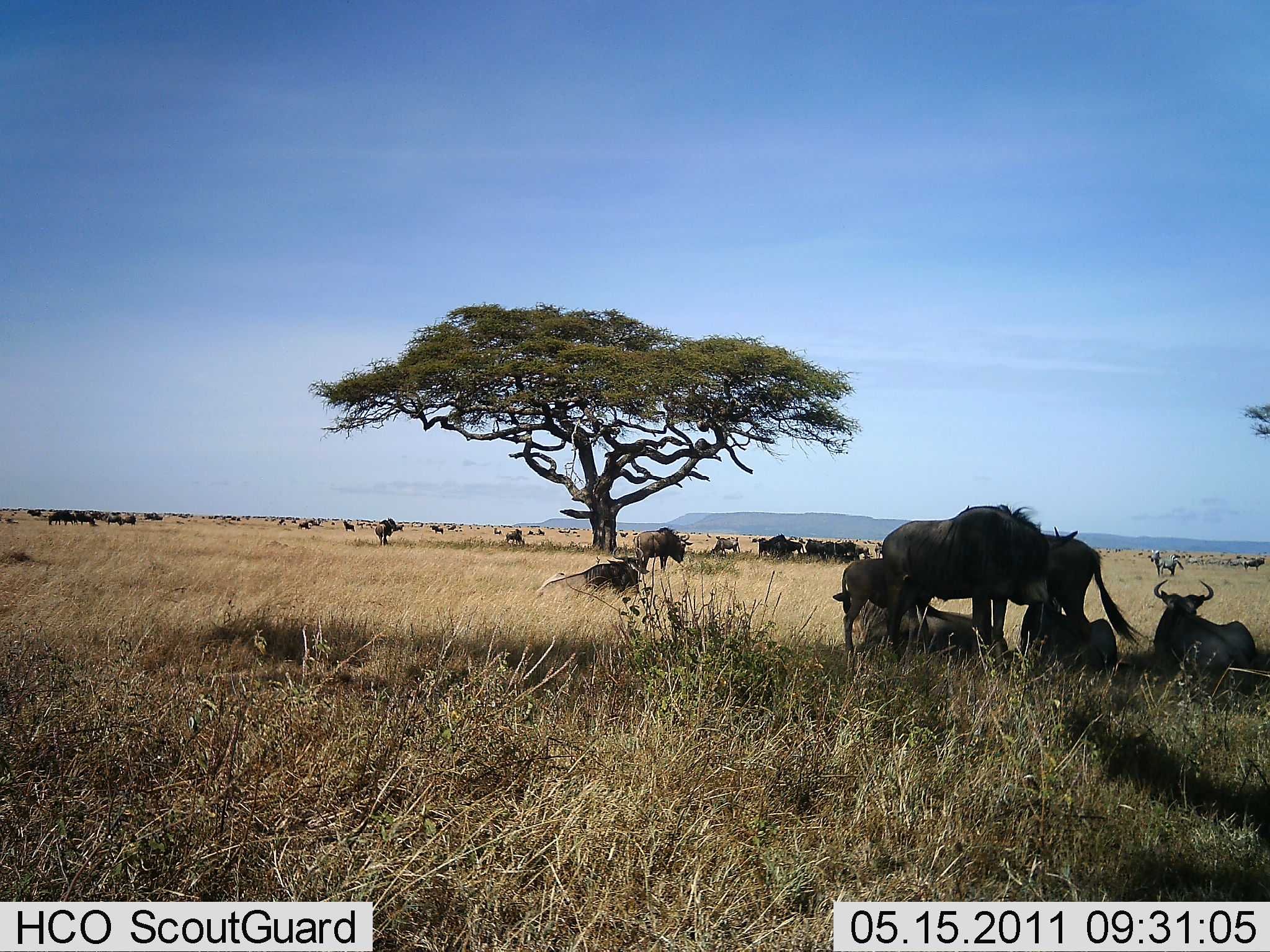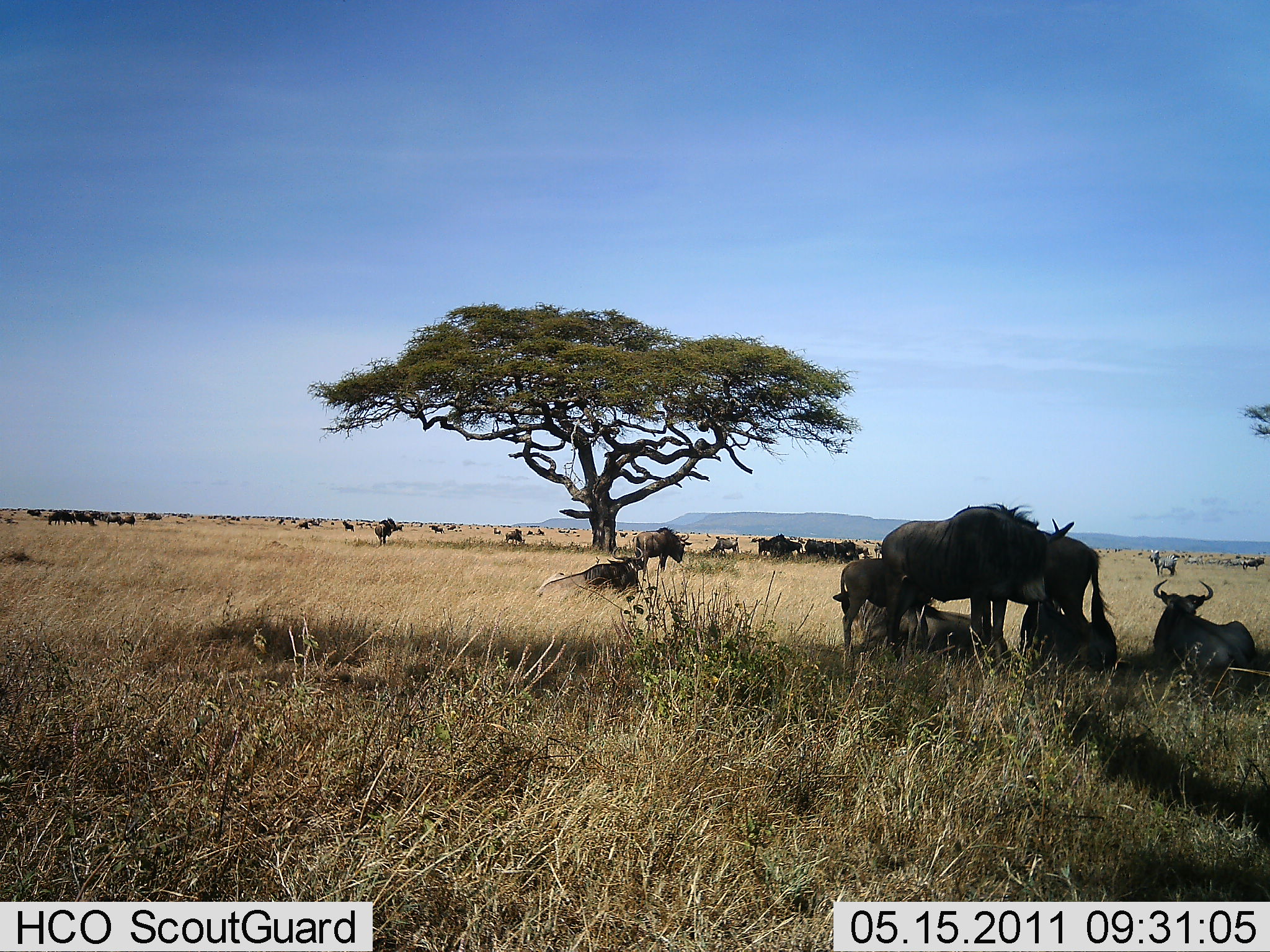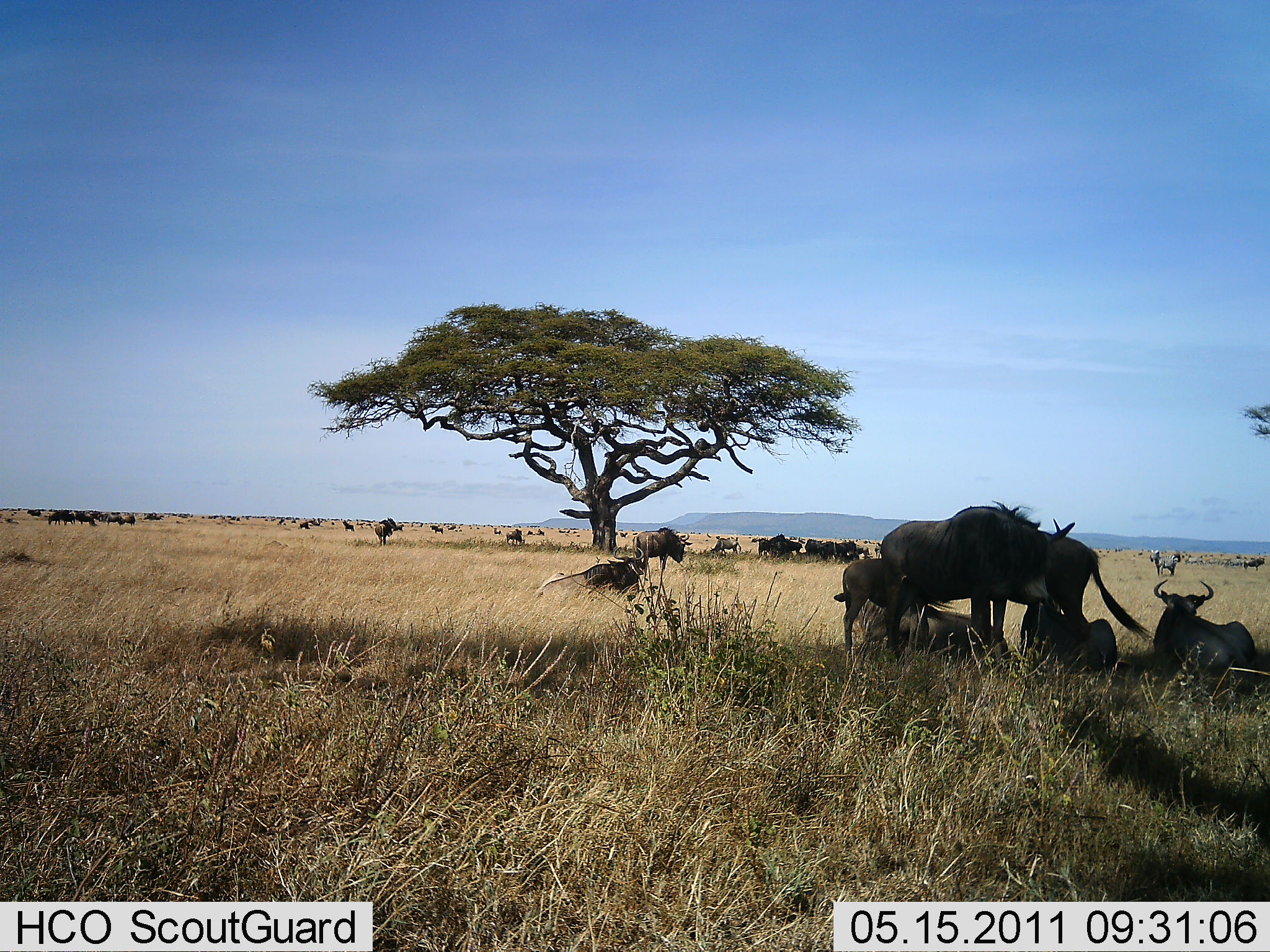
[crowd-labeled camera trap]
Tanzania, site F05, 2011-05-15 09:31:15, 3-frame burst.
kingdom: Animalia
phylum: Chordata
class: Mammalia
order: Artiodactyla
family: Bovidae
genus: Connochaetes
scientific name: Connochaetes taurinus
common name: blue wildebeest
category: wildebeest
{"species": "wildebeest (blue wildebeest) (Connochaetes taurinus)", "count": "11-50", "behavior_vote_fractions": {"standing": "92%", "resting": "100%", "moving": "0%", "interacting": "23%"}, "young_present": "23%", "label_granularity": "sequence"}